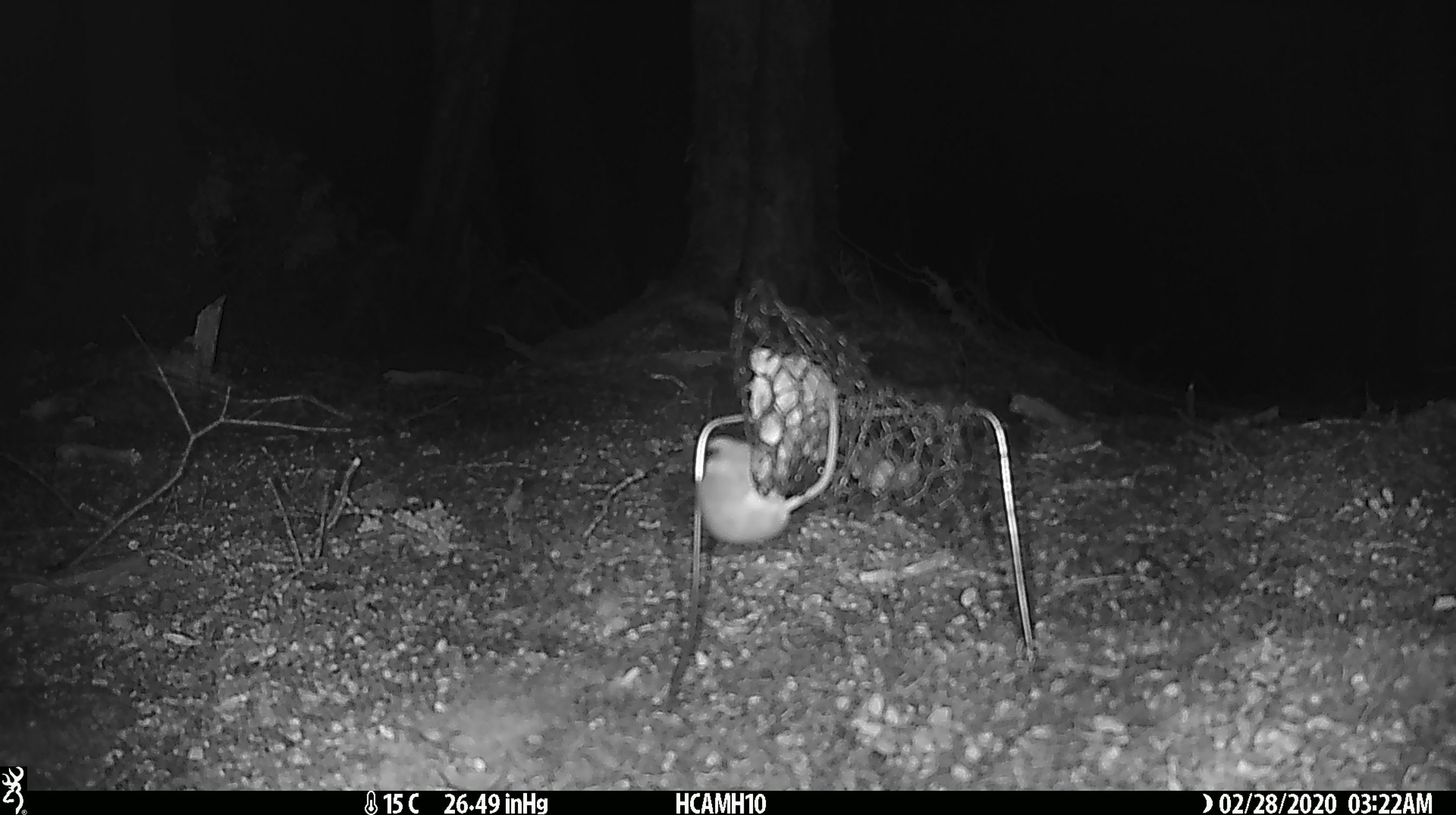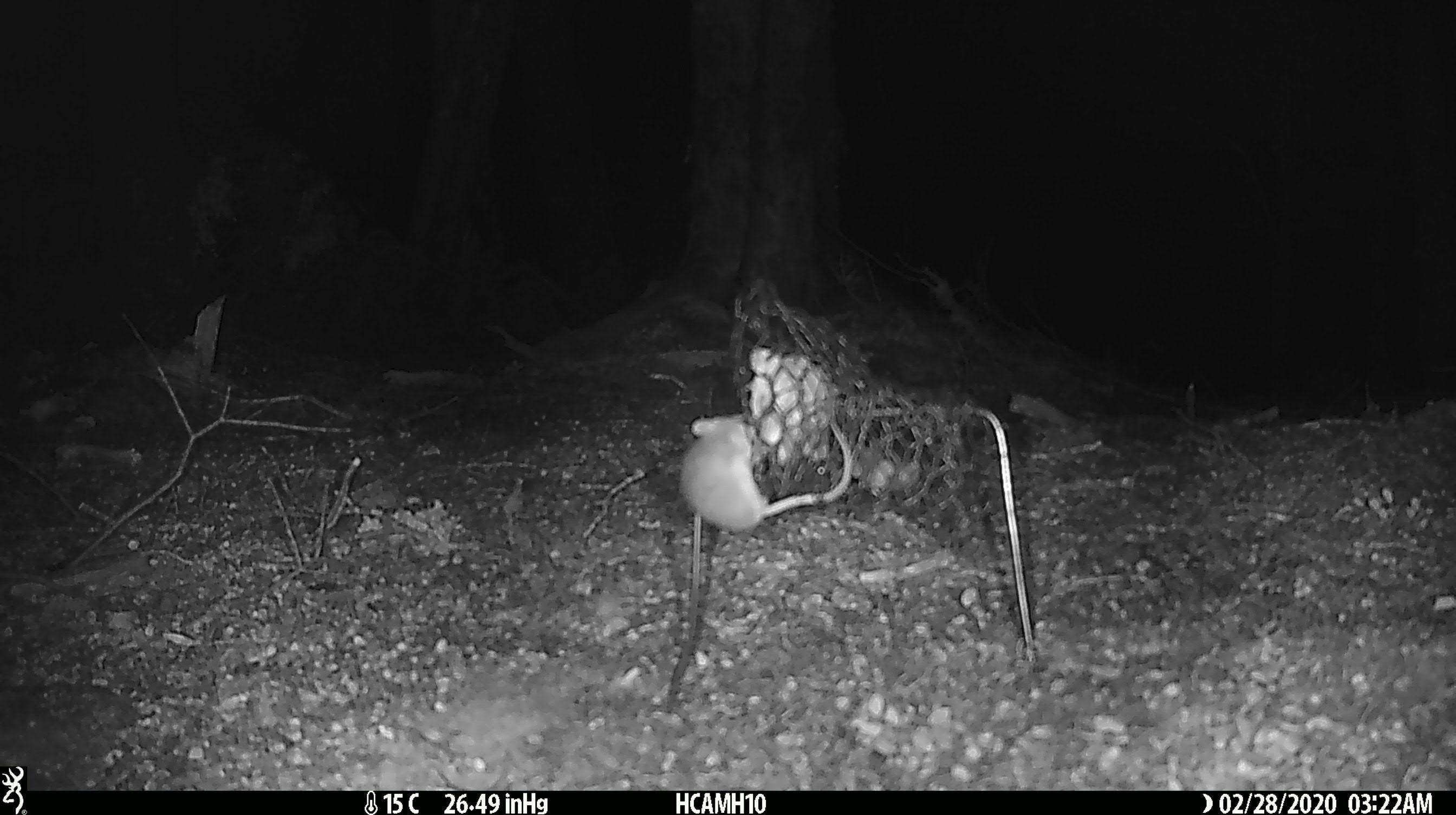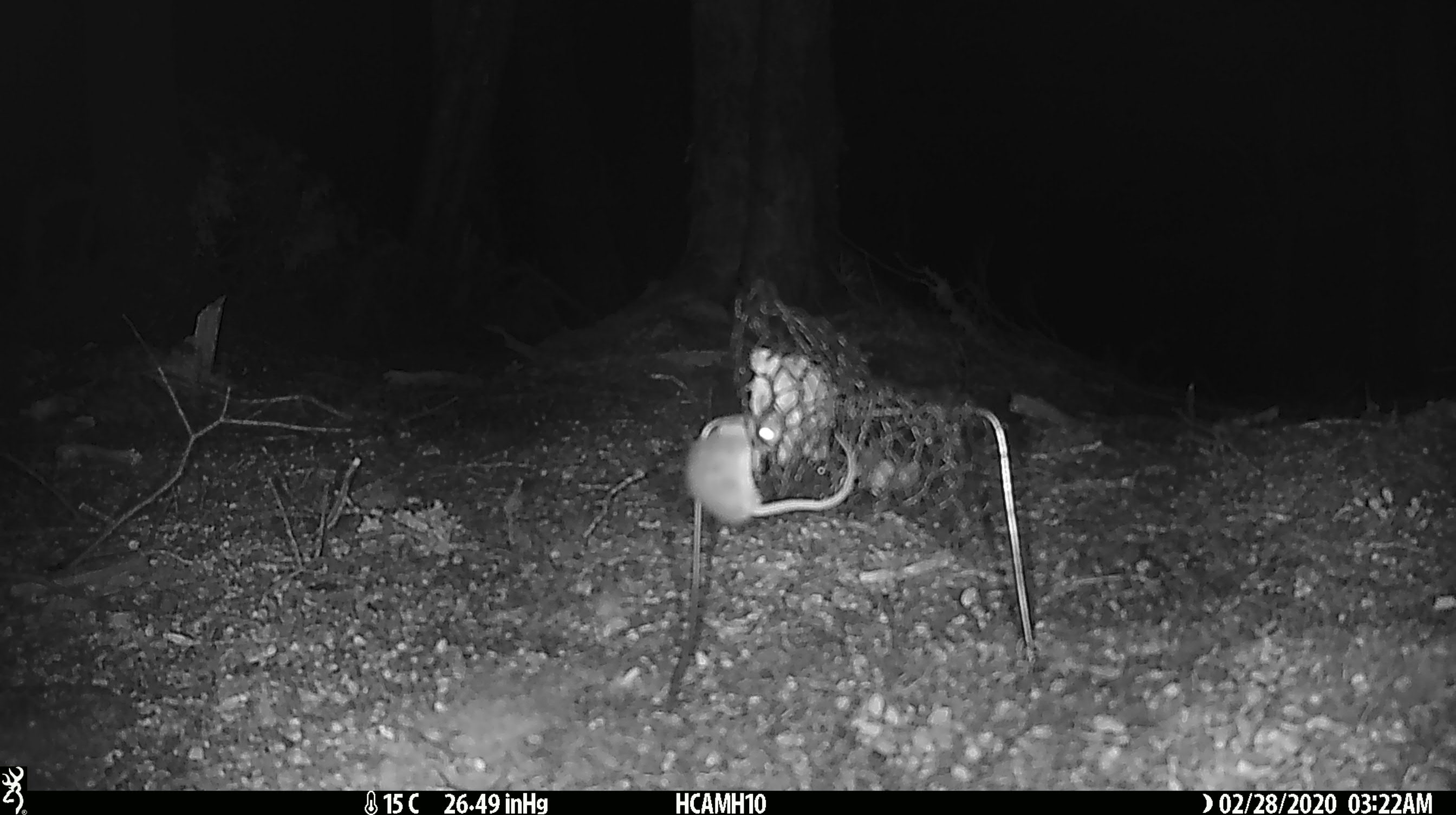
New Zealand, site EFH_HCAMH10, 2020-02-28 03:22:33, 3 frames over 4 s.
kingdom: Animalia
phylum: Chordata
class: Mammalia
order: Rodentia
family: Muridae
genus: Mus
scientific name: Mus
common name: mouse